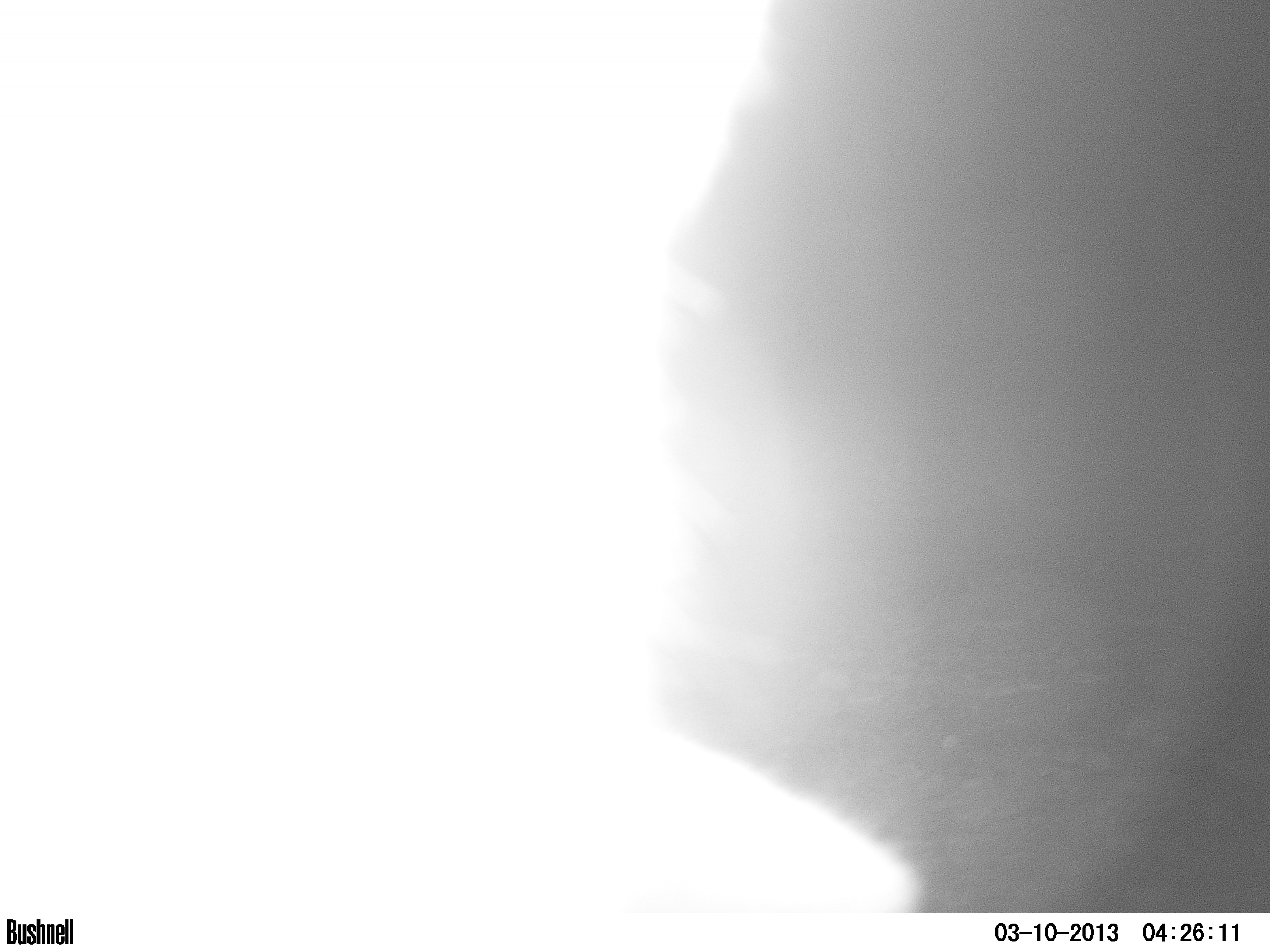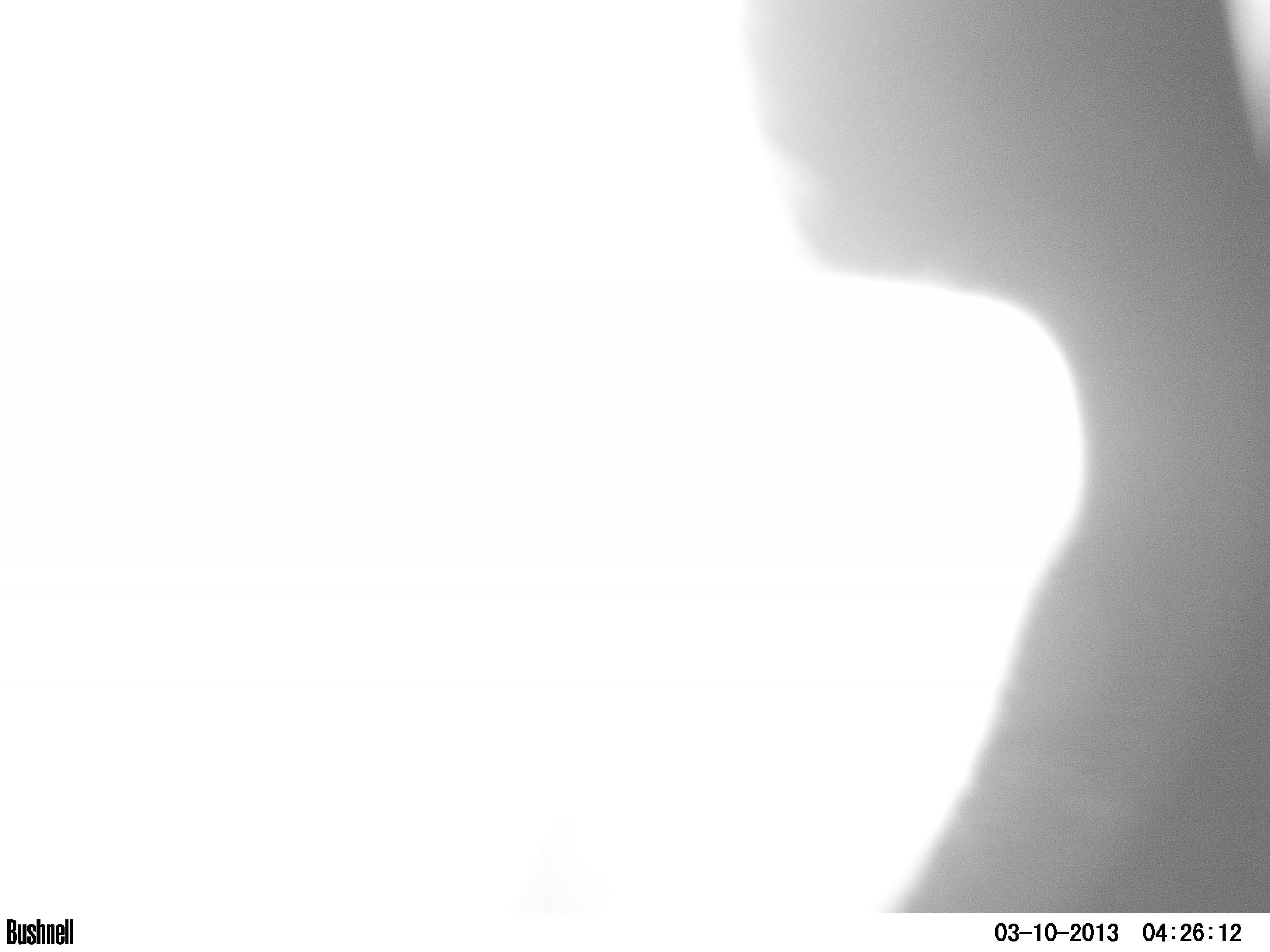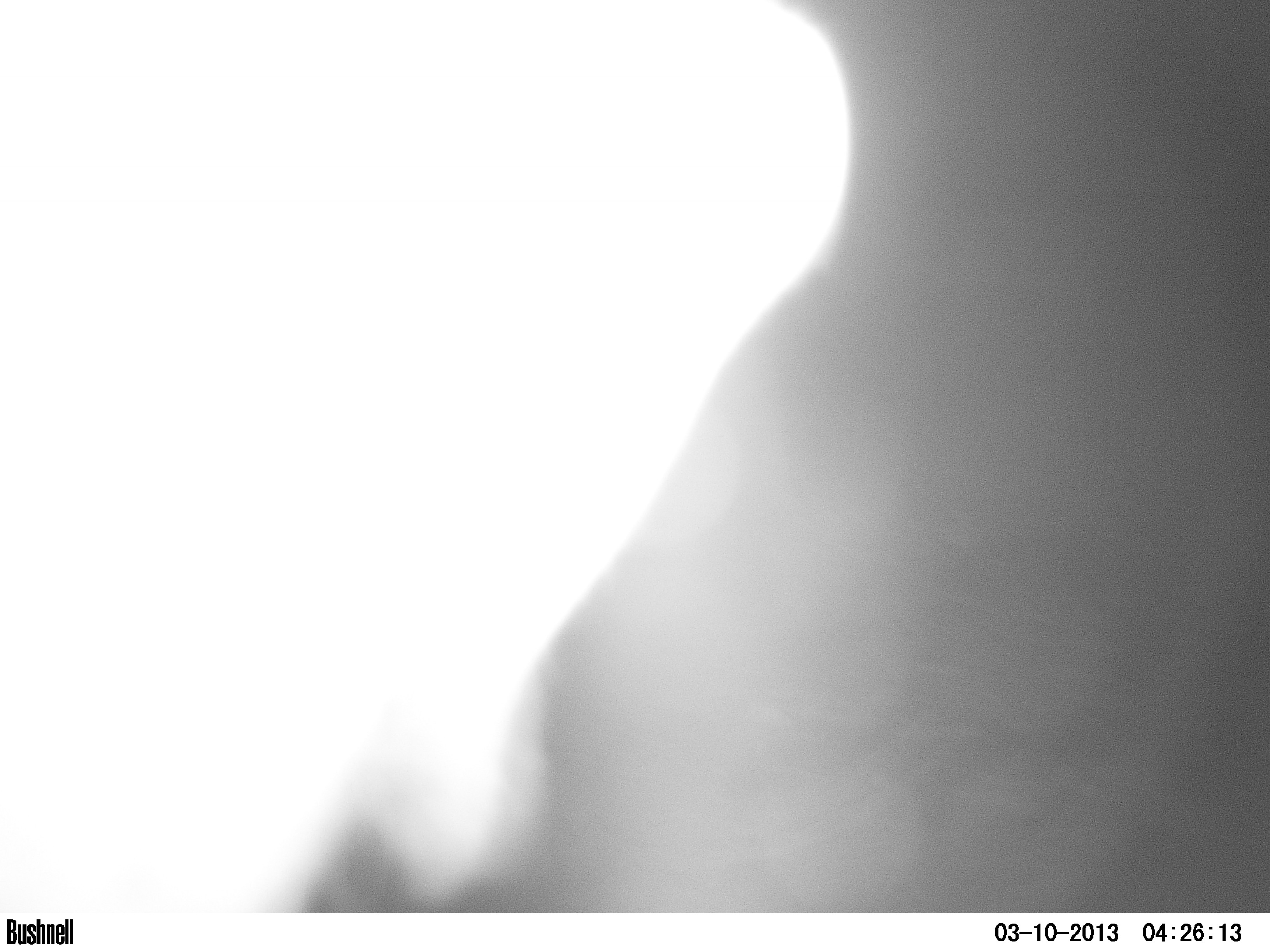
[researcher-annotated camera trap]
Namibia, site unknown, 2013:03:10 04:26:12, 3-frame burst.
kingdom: Animalia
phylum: Chordata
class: Mammalia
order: Carnivora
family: Hyaenidae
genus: Crocuta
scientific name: Crocuta crocuta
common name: spotted hyena